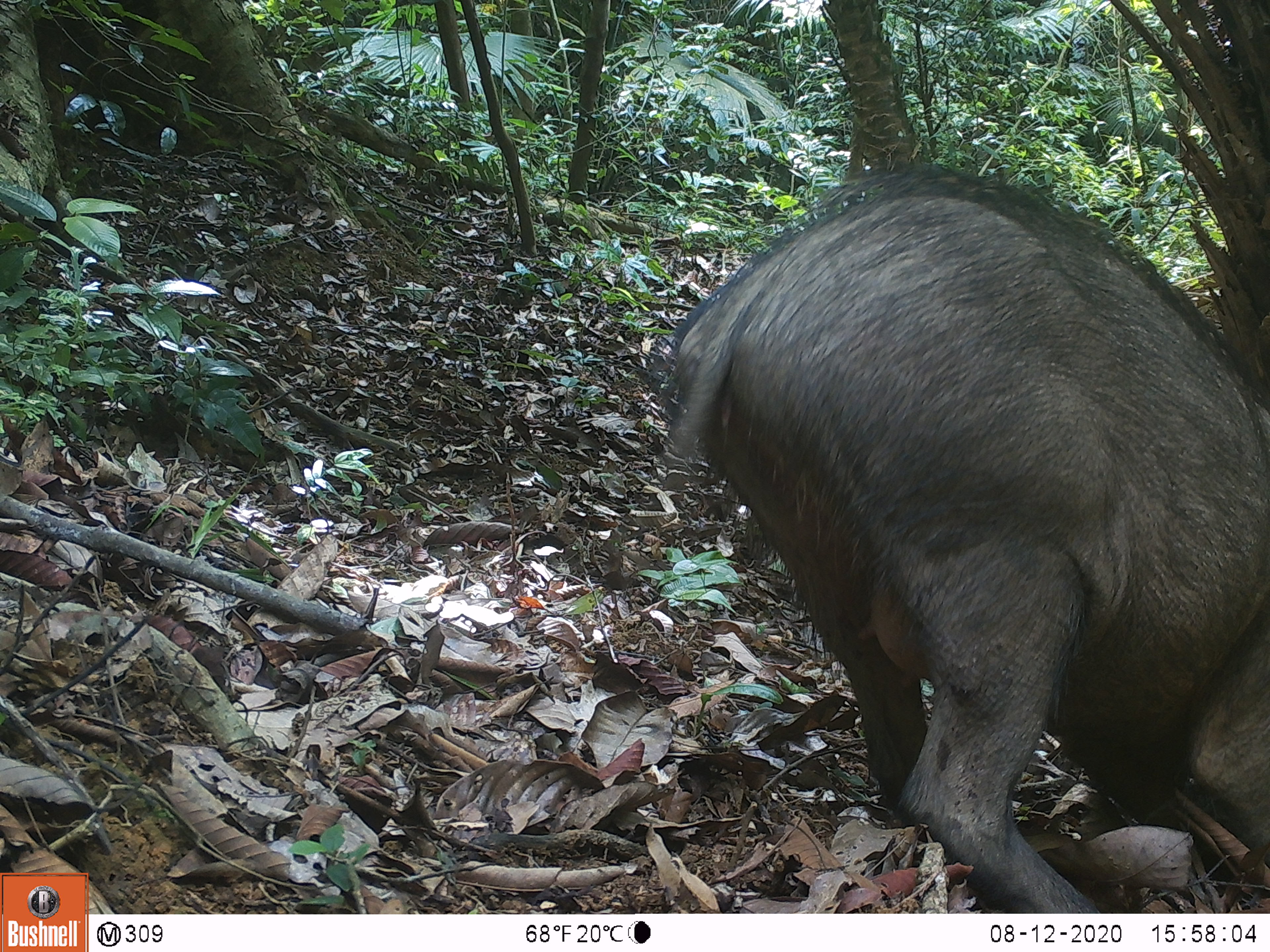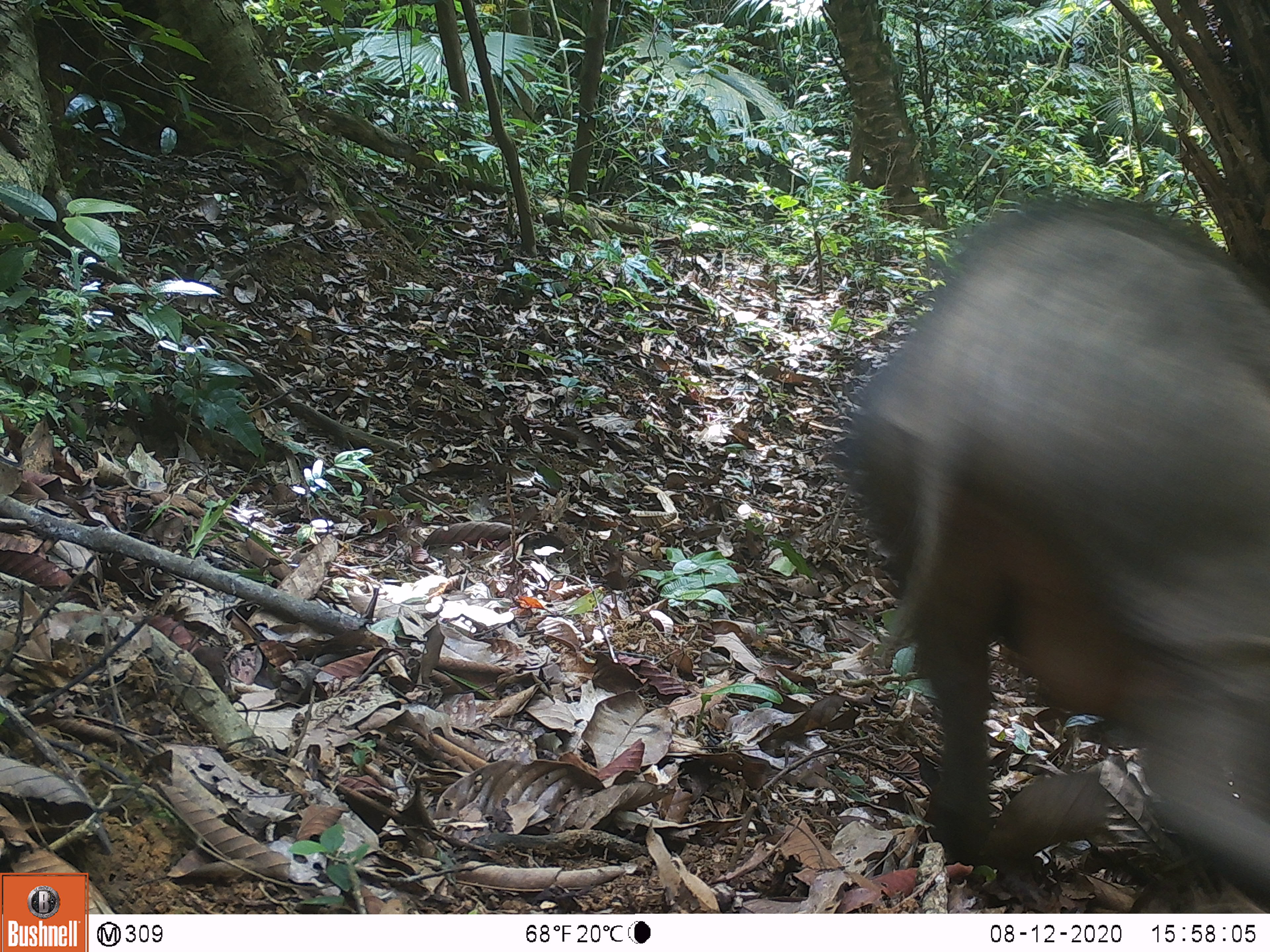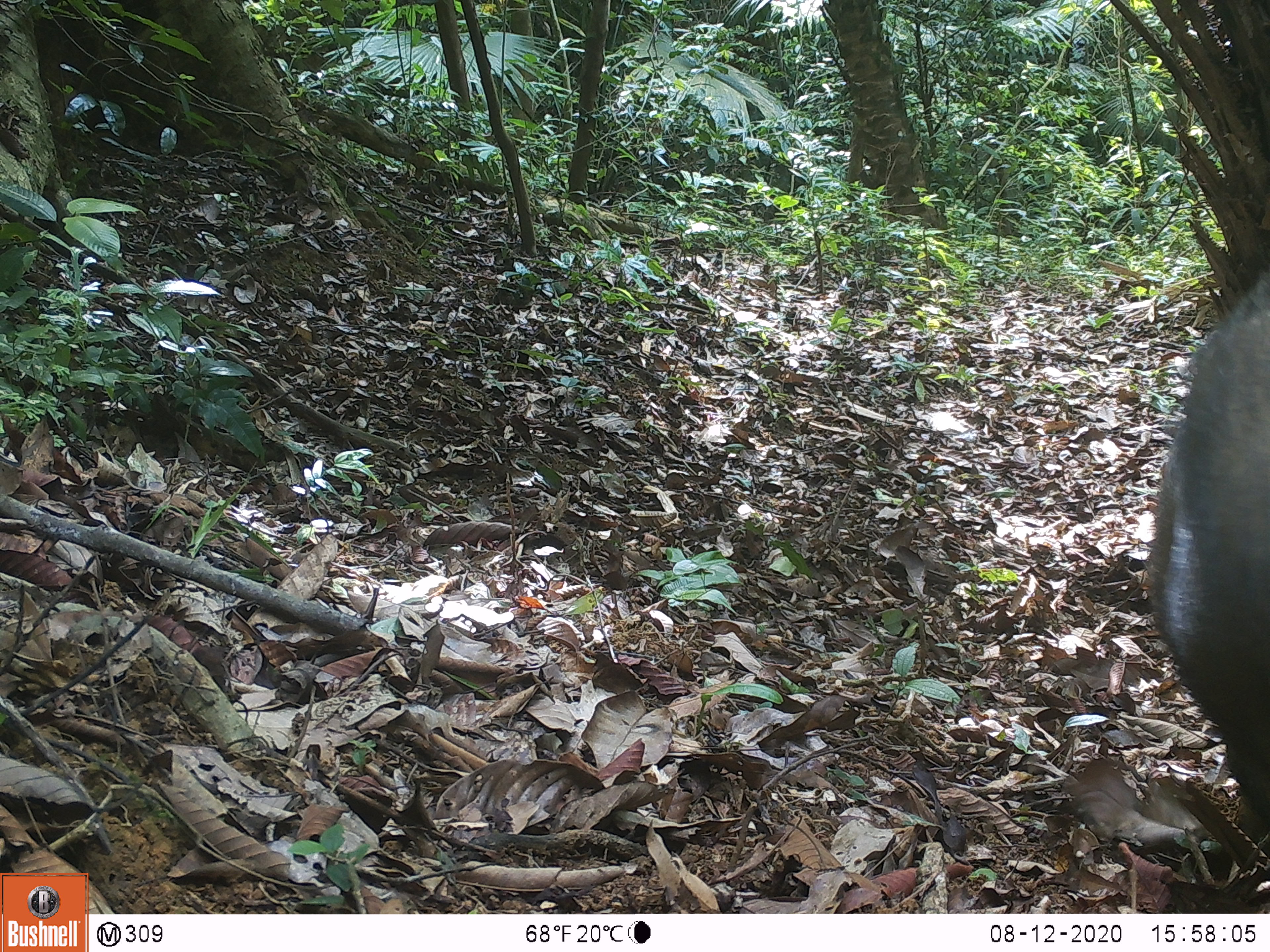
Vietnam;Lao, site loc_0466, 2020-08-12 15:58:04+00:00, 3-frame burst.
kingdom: Animalia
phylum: Chordata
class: Mammalia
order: Artiodactyla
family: Suidae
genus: Sus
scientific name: Sus scrofa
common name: eurasian wild pig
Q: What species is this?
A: Eurasian wild pig (Sus scrofa).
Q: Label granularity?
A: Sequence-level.